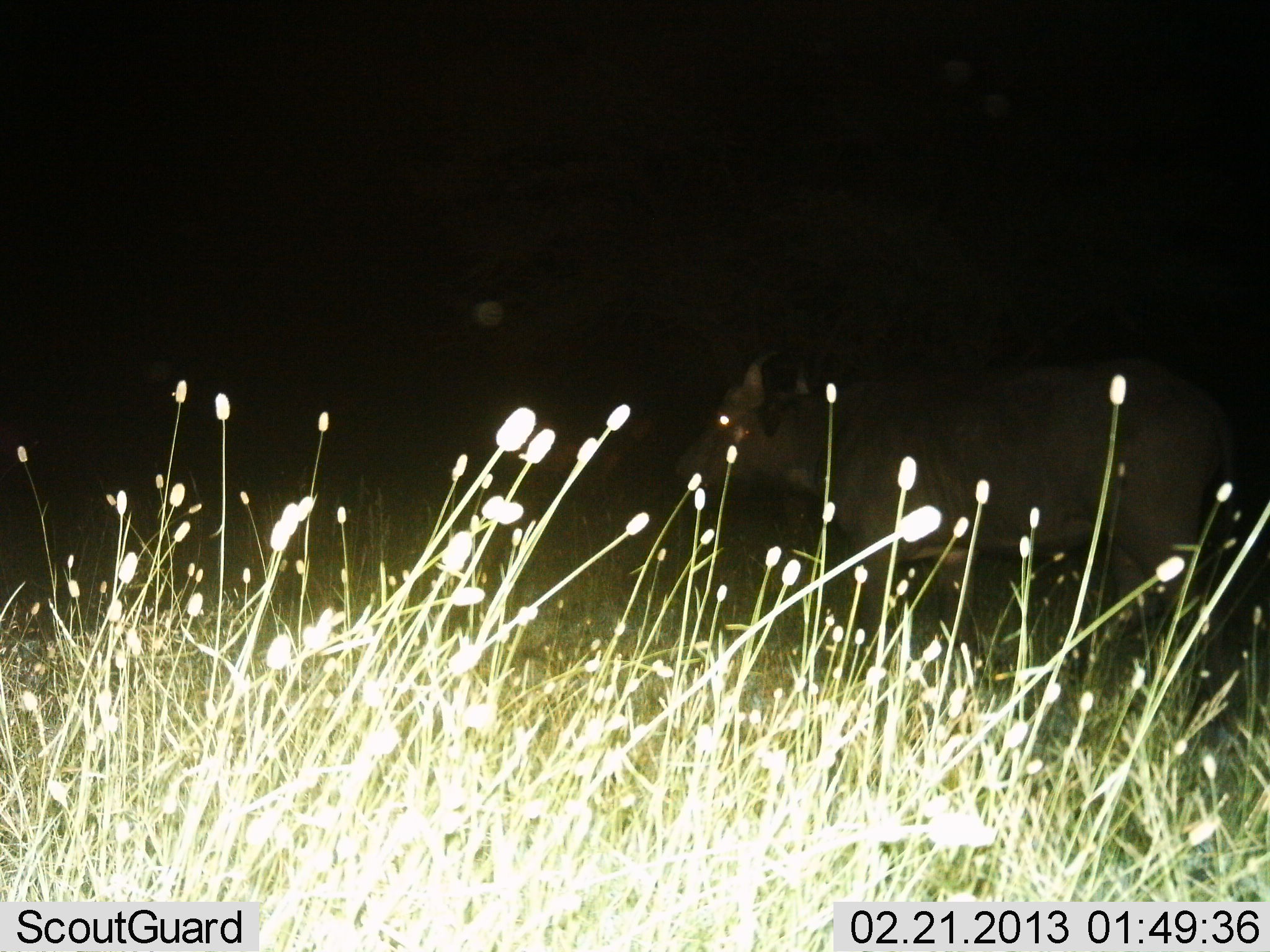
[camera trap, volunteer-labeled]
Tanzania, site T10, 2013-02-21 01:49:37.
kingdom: Animalia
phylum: Chordata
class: Mammalia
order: Artiodactyla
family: Bovidae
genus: Syncerus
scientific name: Syncerus caffer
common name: cape buffalo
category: buffalo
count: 1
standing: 64%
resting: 0%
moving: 36%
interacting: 0%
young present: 0%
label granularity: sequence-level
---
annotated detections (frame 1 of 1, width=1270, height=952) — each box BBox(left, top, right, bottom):
animal: BBox(677, 351, 1240, 632)